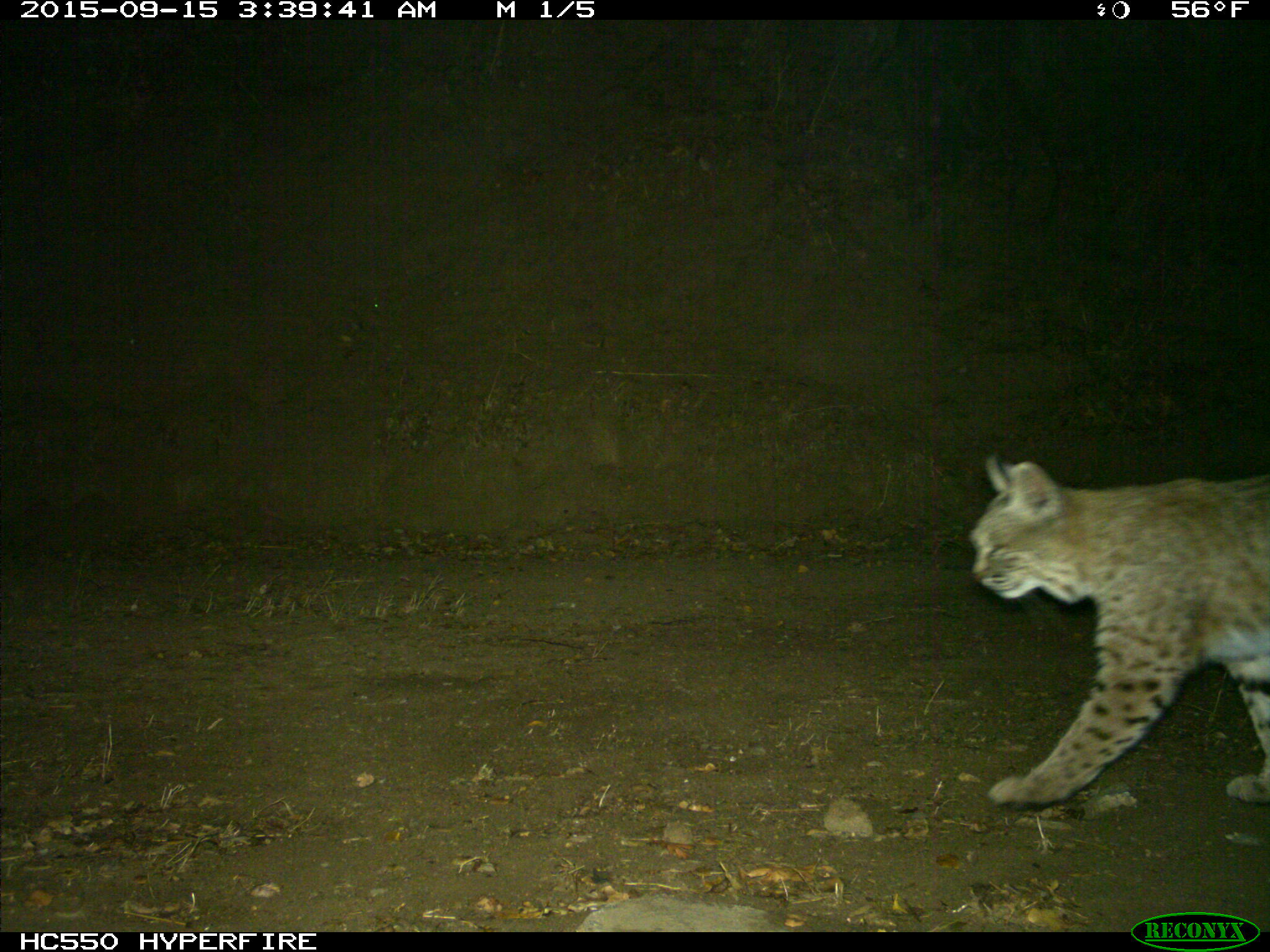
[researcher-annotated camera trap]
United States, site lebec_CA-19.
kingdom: Animalia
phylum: Chordata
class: Mammalia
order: Carnivora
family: Felidae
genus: Lynx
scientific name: Lynx rufus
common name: bobcat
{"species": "Lynx rufus (bobcat)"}